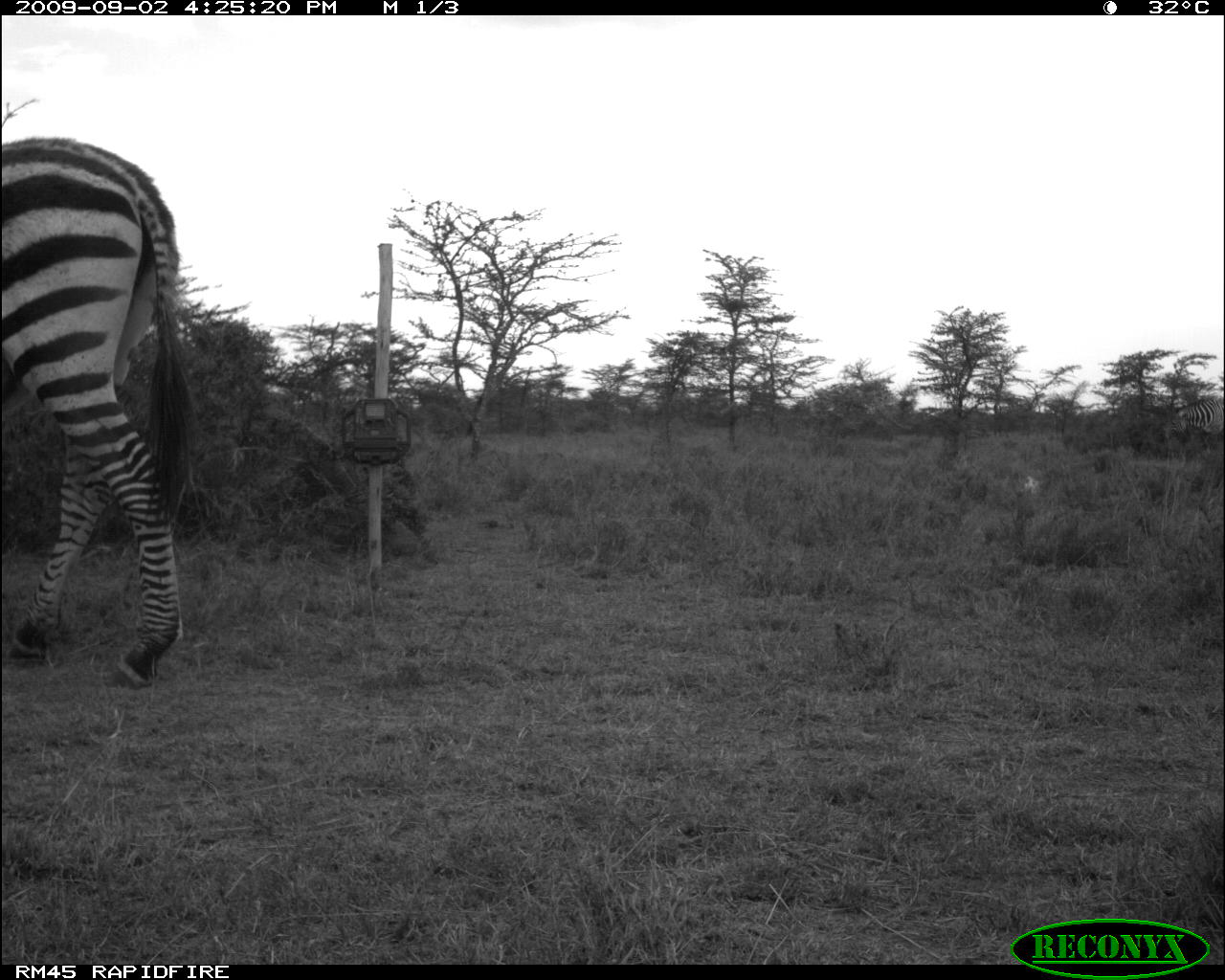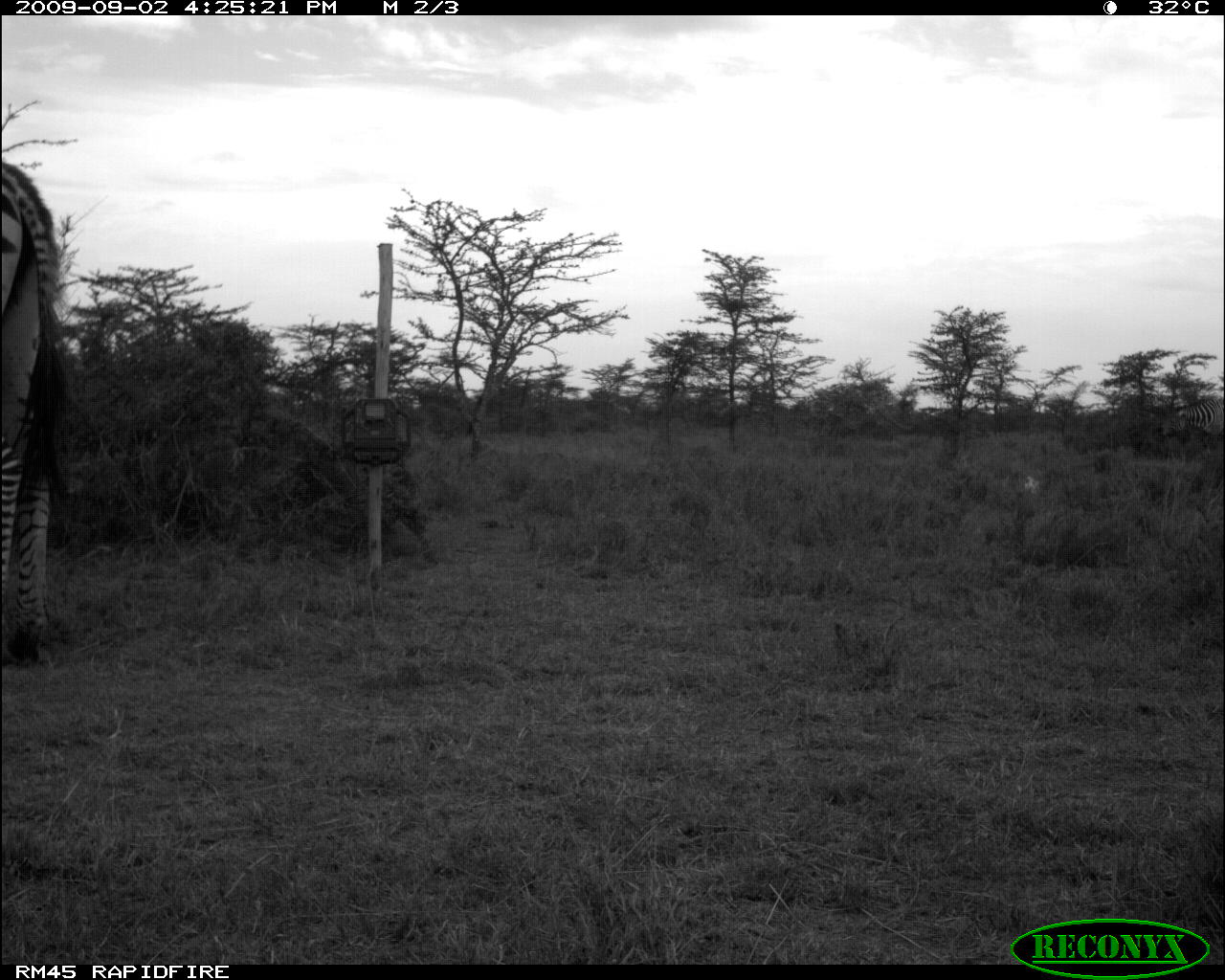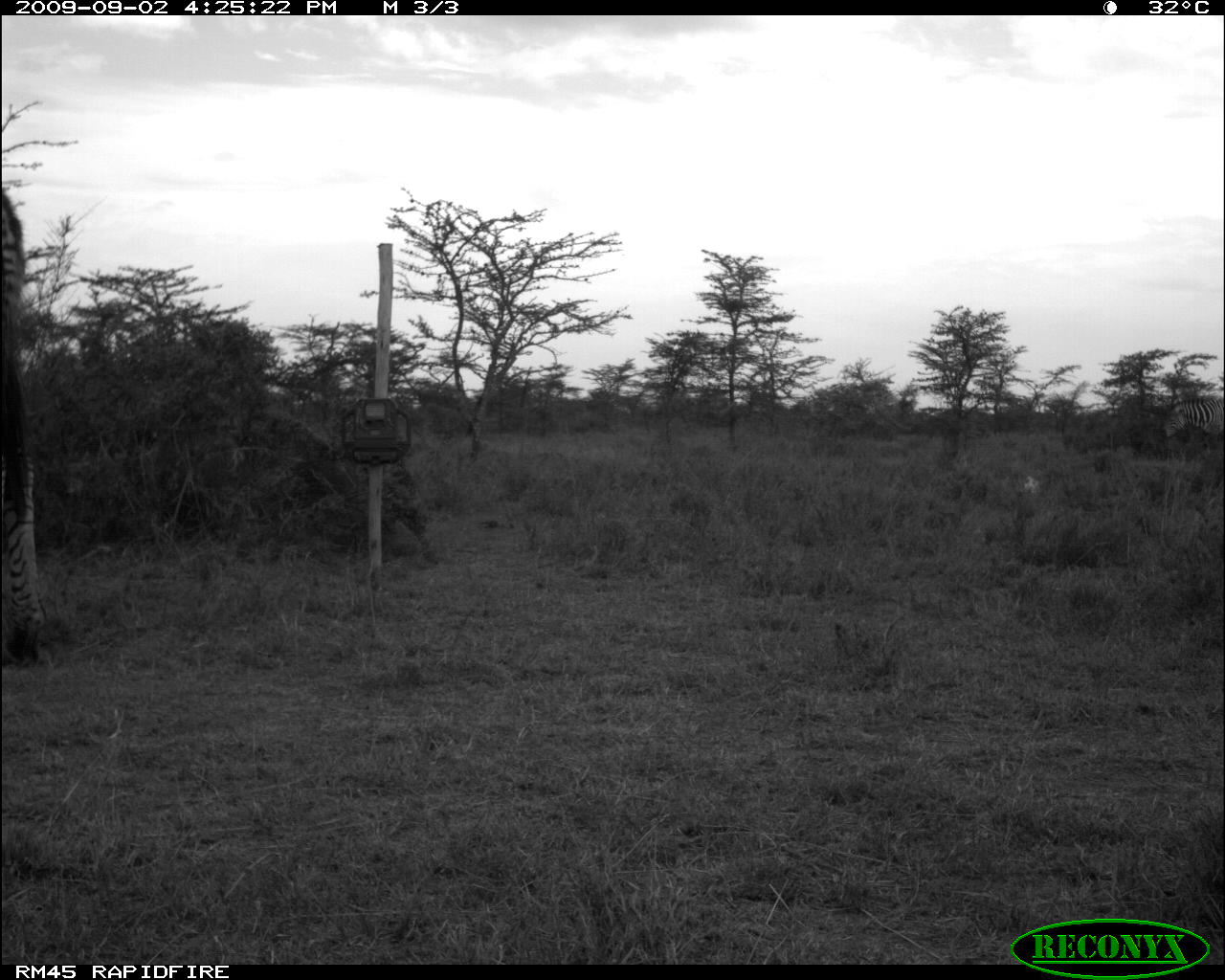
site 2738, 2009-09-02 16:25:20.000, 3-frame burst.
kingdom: Animalia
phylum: Chordata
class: Mammalia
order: Perissodactyla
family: Equidae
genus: Equus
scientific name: Equus quagga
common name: plains zebra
Equus quagga (plains zebra), count 1.